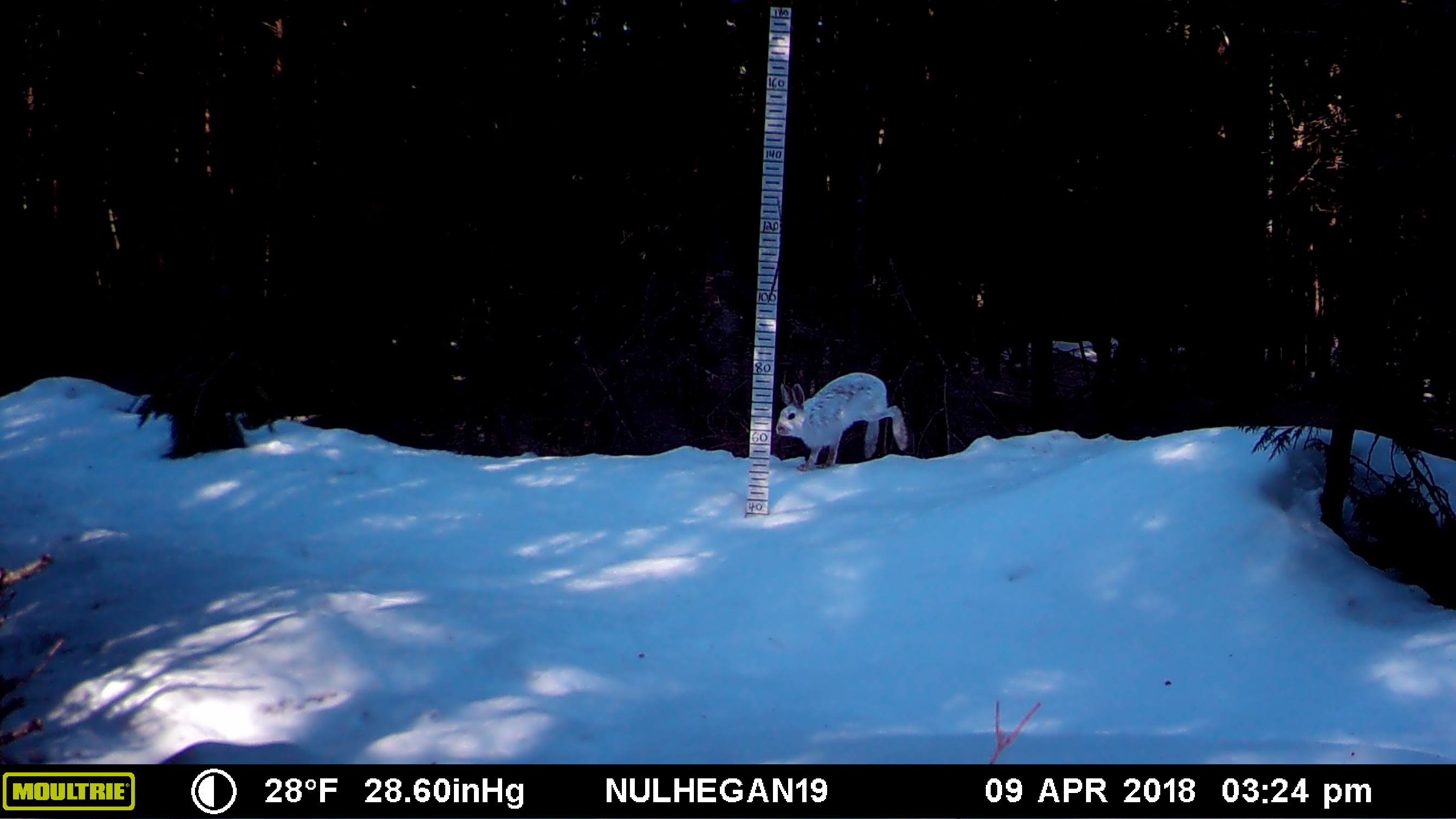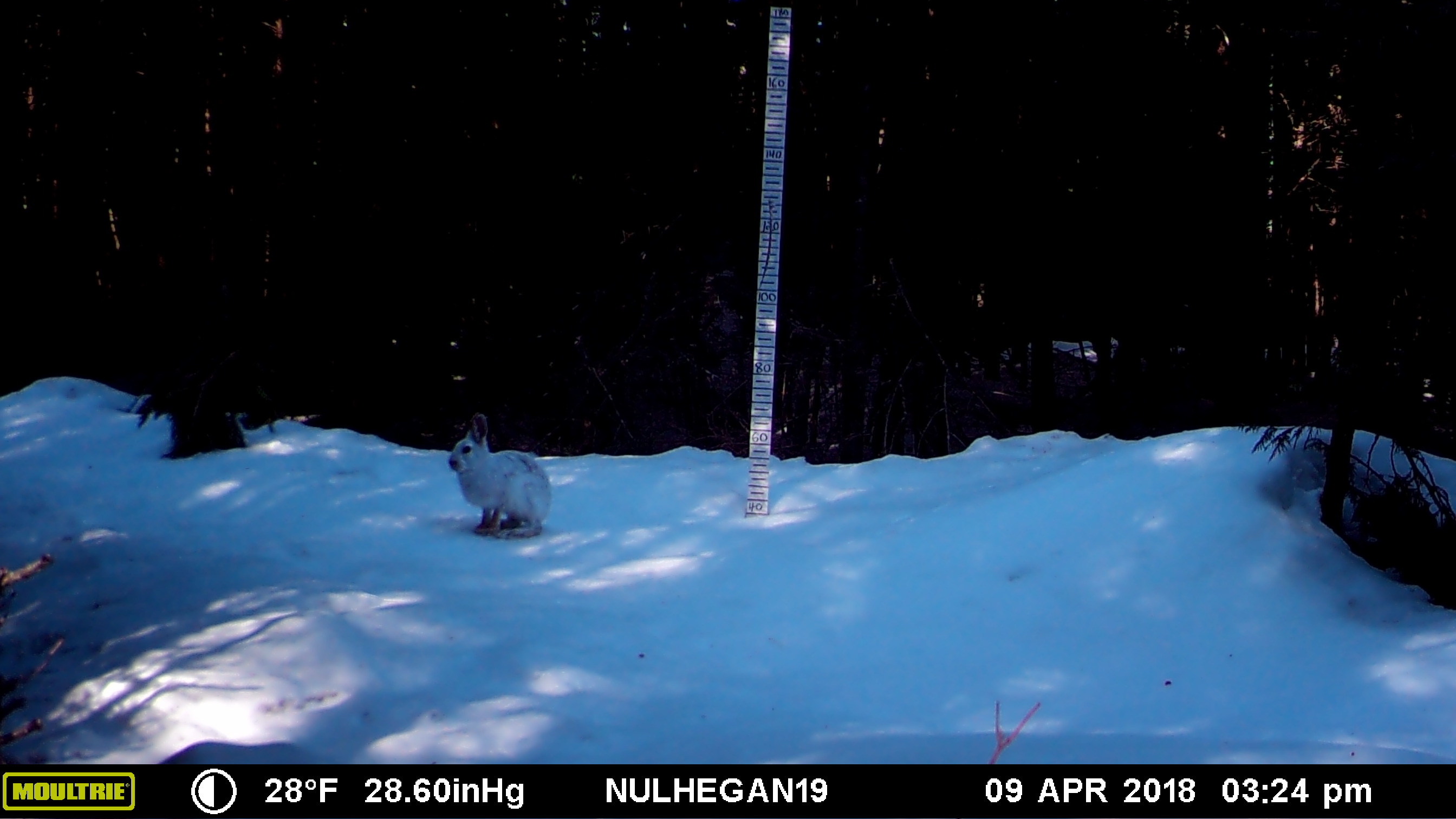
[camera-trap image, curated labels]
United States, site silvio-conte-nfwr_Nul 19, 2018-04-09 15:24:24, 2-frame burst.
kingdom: Animalia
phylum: Chordata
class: Mammalia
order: Lagomorpha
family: Leporidae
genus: Lepus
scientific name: Lepus americanus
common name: snowshoe hare